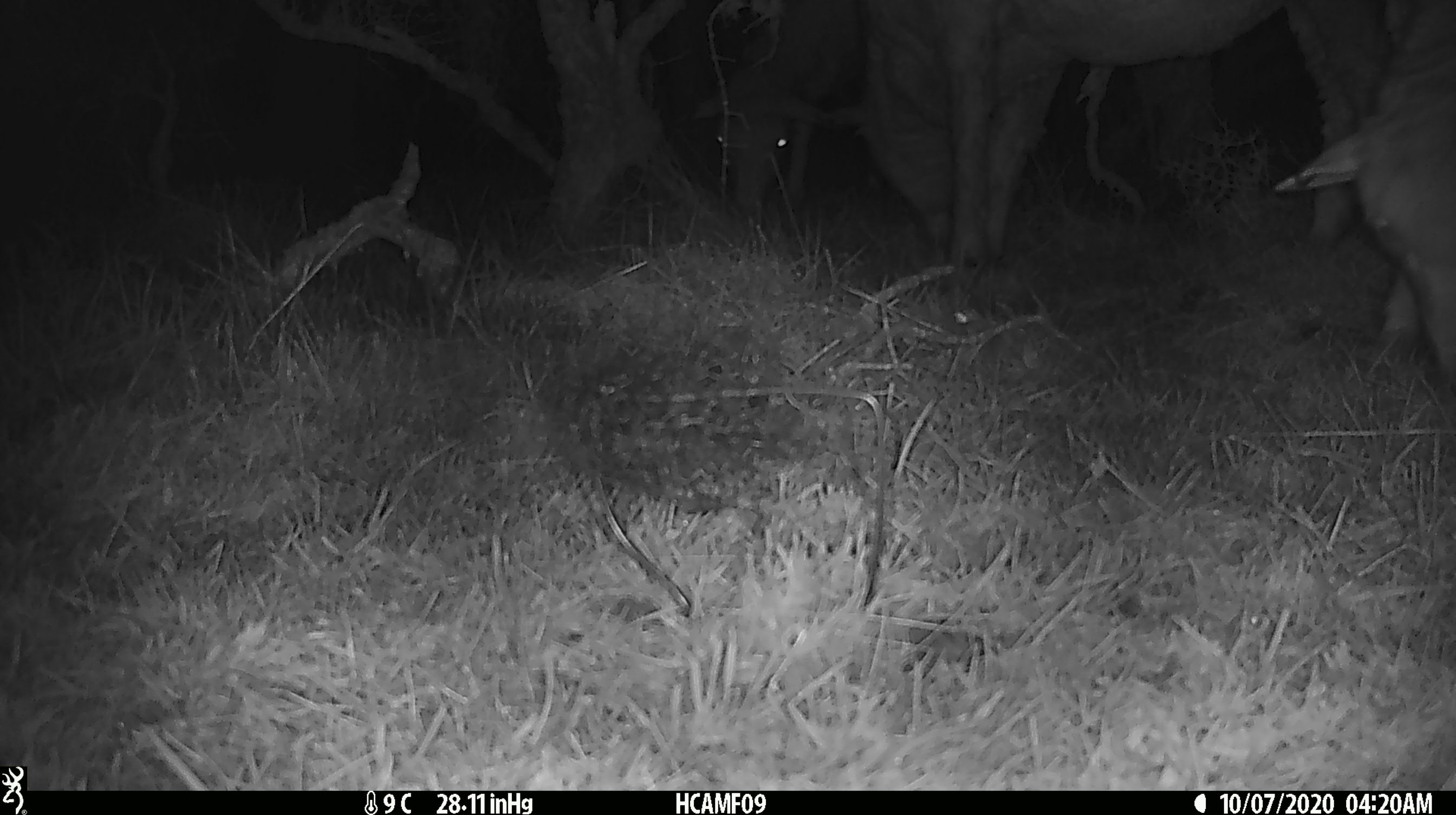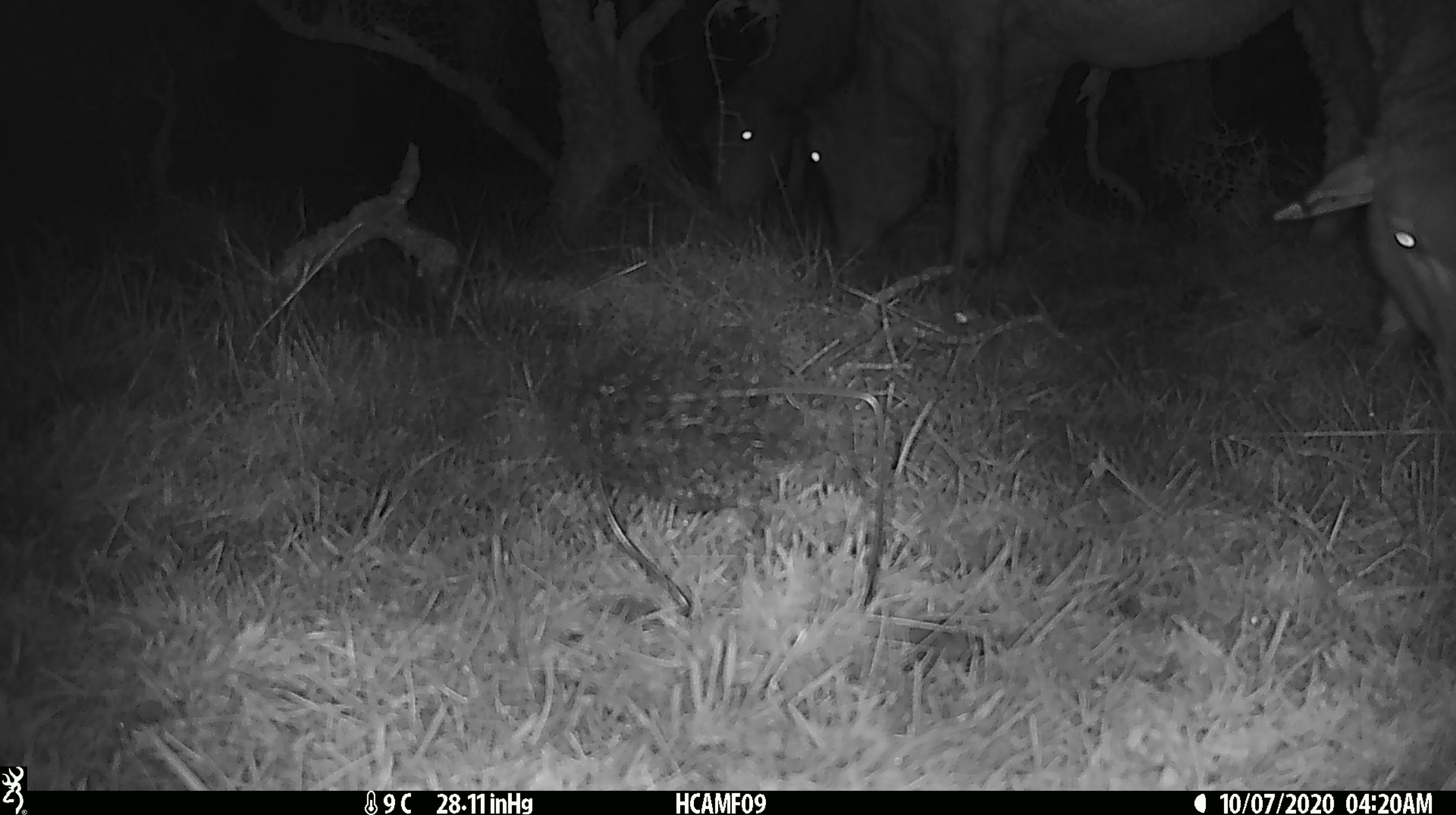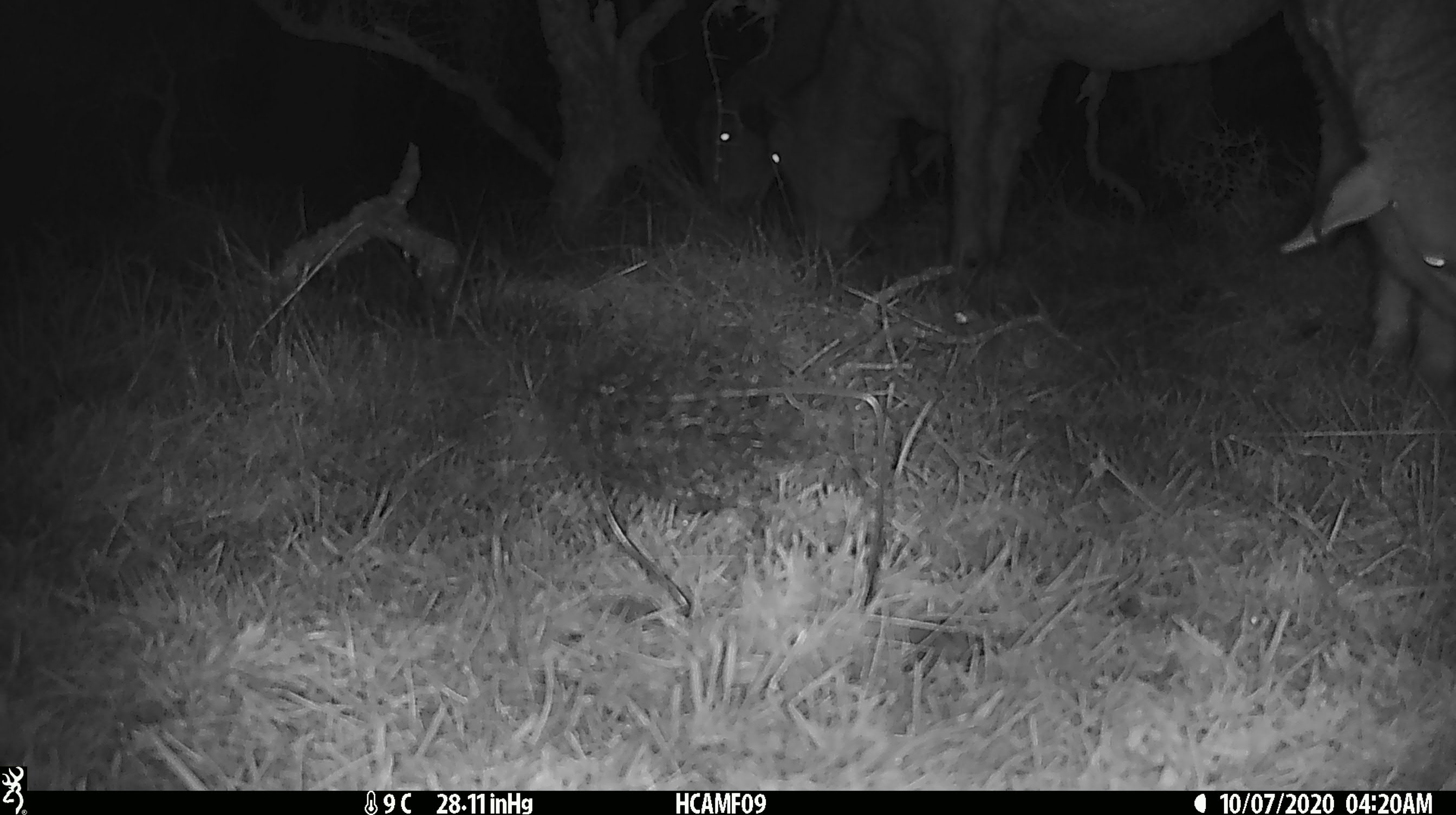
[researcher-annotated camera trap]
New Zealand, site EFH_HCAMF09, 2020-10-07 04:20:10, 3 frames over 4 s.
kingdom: Animalia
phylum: Chordata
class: Mammalia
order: Artiodactyla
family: Bovidae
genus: Ovis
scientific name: Ovis aries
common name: domestic sheep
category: sheep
Sheep (domestic sheep) (Ovis aries).